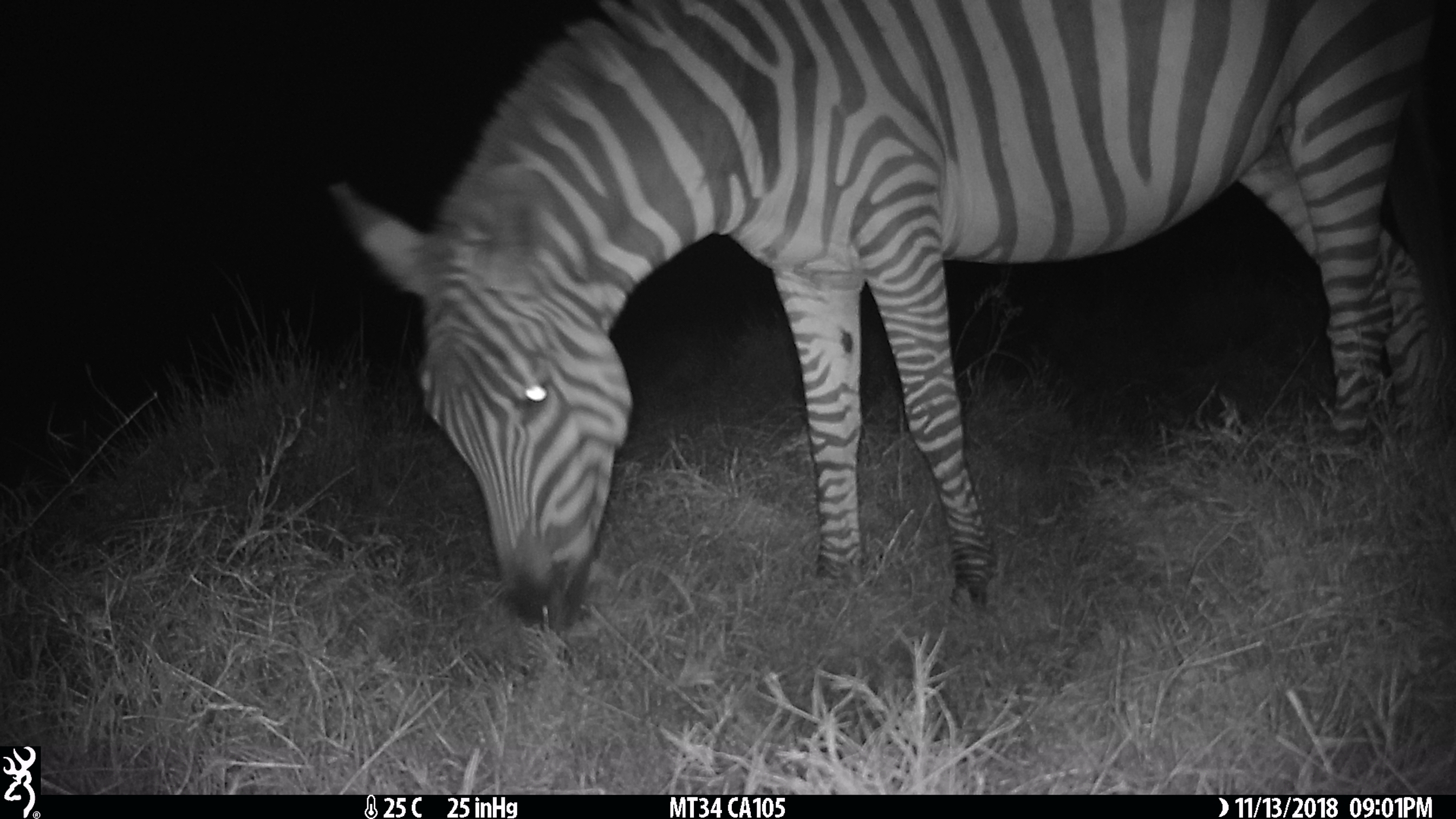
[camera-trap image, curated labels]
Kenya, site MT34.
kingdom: Animalia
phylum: Chordata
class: Mammalia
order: Perissodactyla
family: Equidae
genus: Equus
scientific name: Equus quagga burchellii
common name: burchell's zebra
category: zebra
Zebra (burchell's zebra) (Equus quagga burchellii).